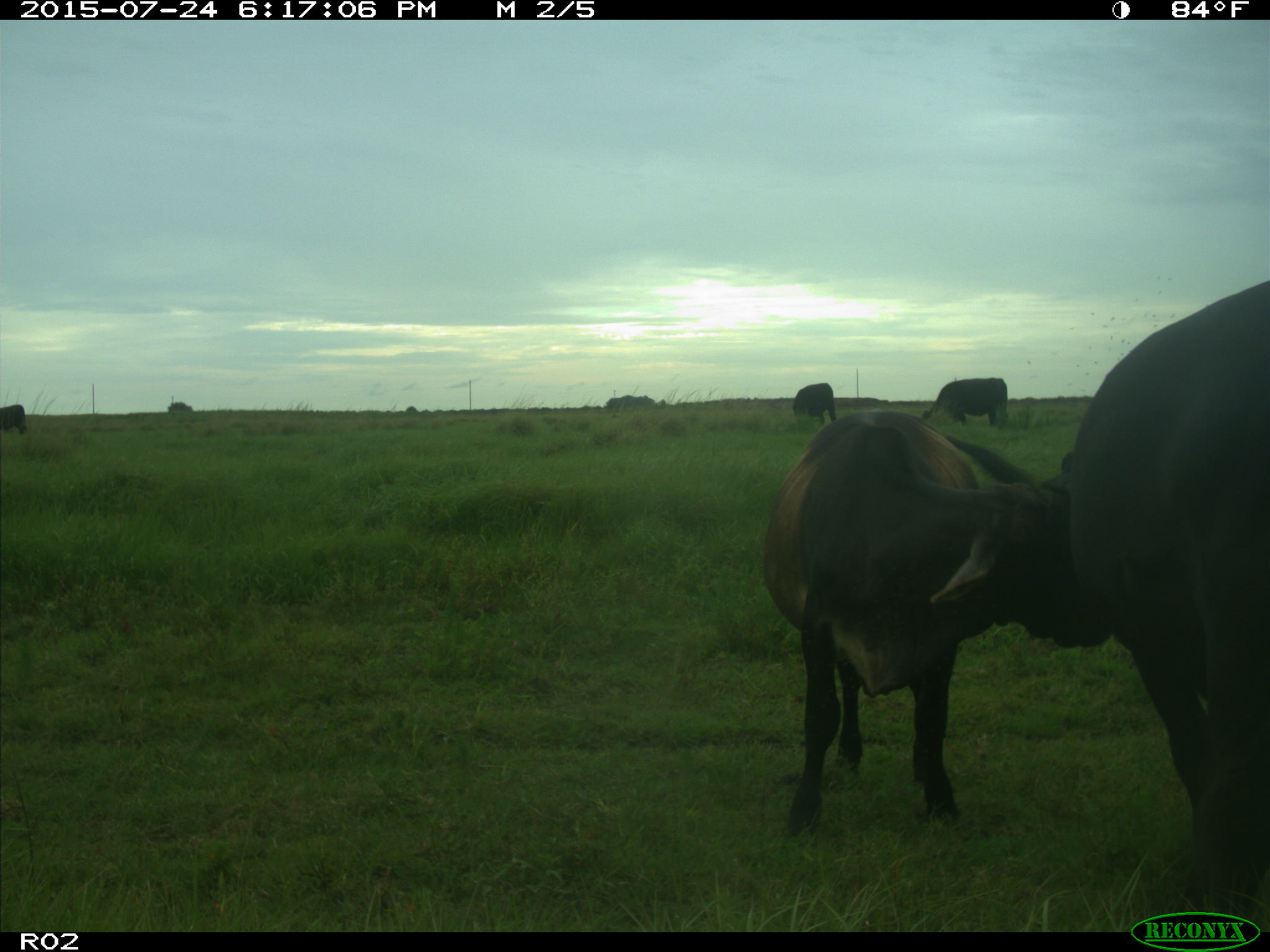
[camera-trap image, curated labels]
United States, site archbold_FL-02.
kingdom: Animalia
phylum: Chordata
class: Mammalia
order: Artiodactyla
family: Bovidae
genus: Bos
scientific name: Bos taurus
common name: domestic cow